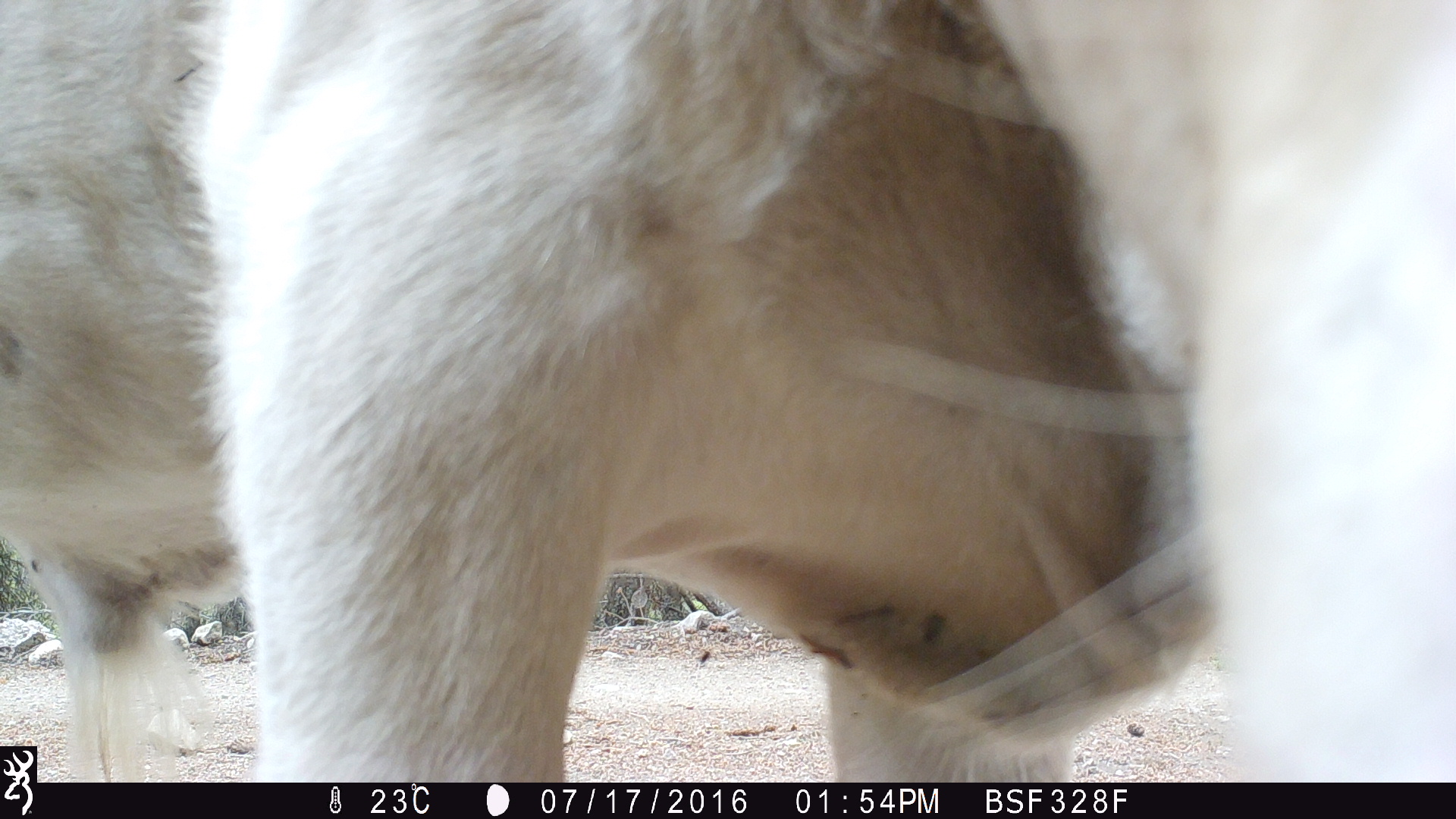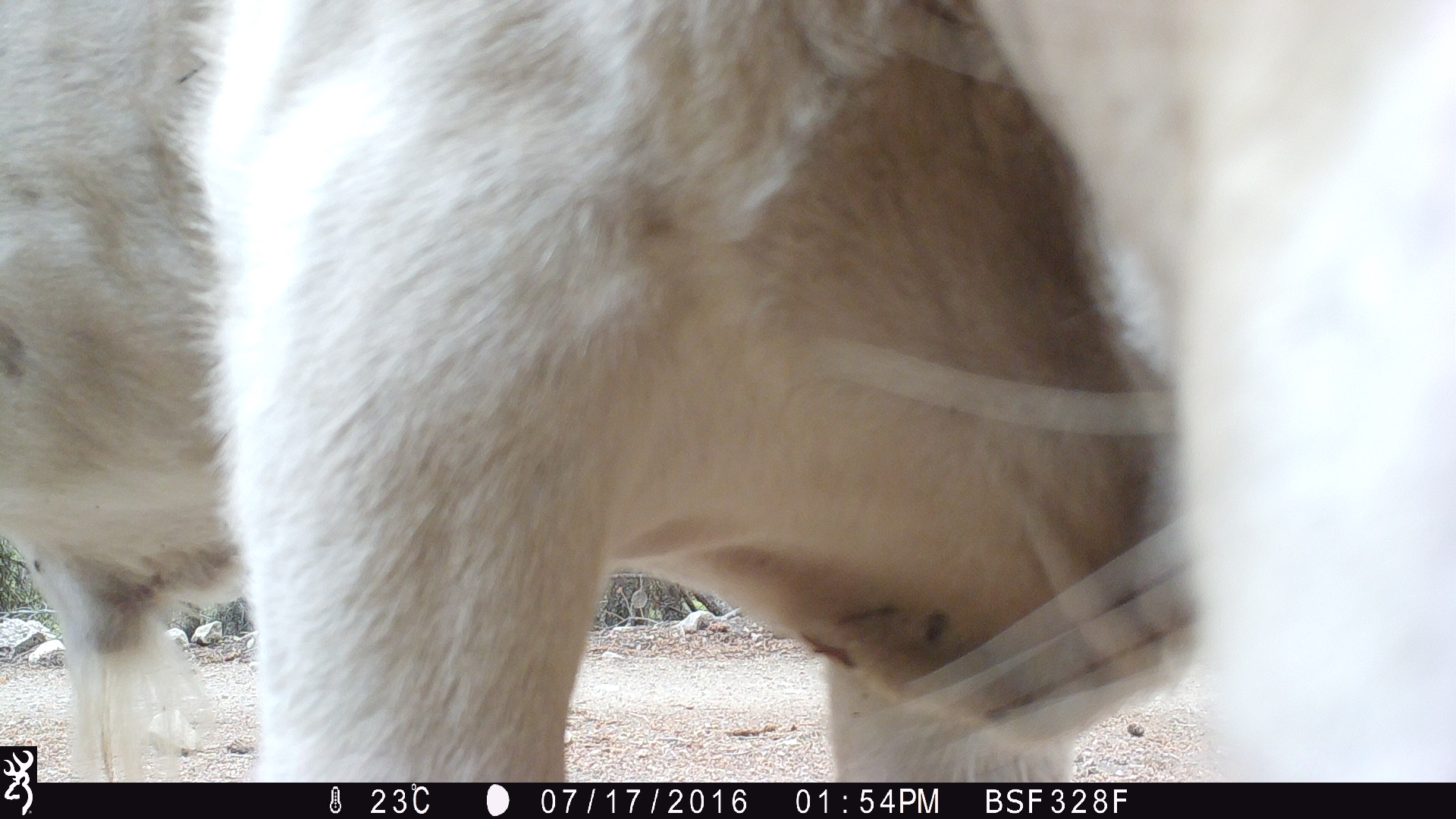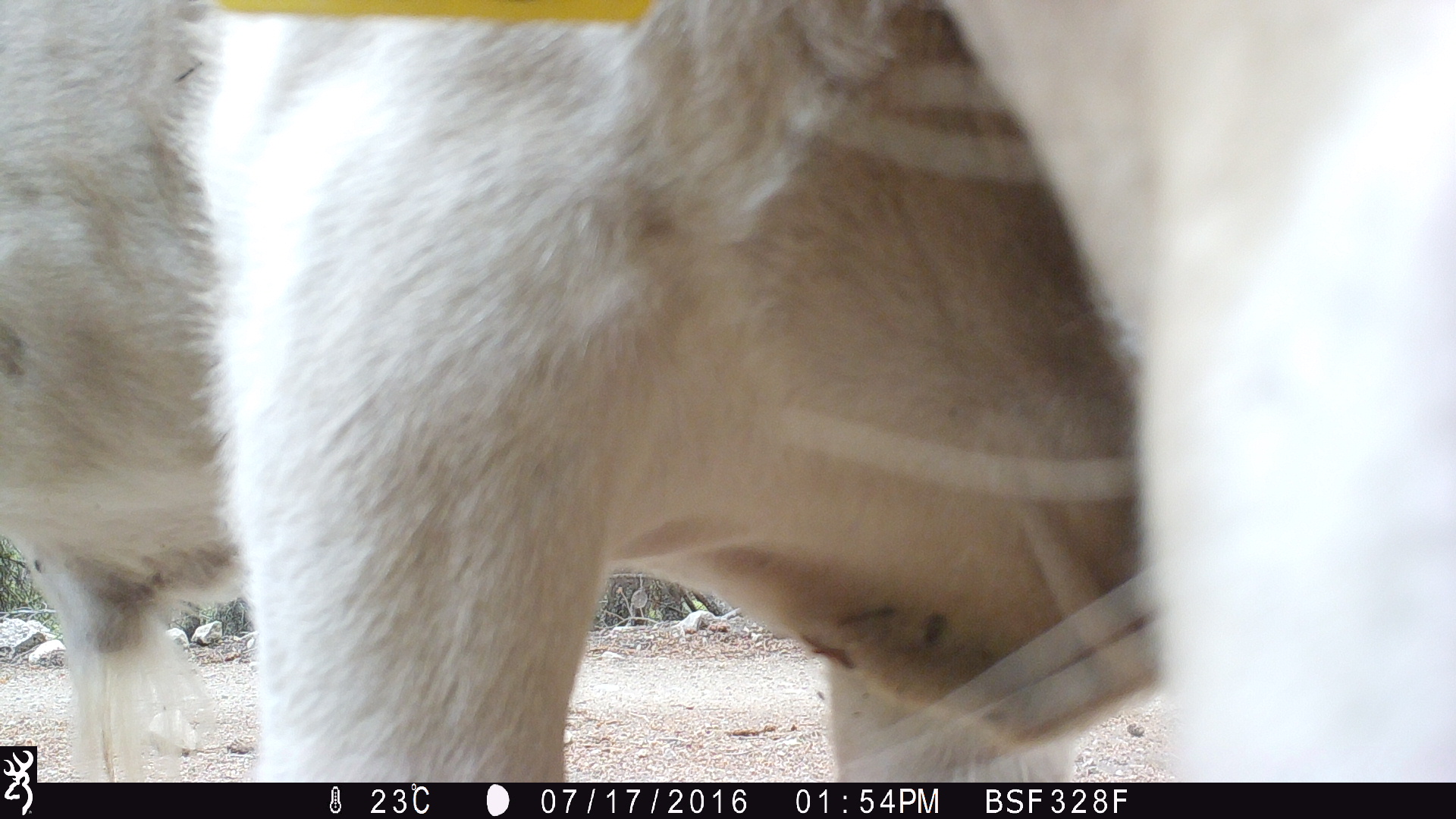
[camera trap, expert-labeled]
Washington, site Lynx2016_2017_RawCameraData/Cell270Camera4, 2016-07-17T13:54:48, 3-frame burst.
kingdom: Animalia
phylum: Chordata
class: Mammalia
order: Artiodactyla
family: Bovidae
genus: Bos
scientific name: Bos taurus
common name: domestic cattle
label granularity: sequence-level